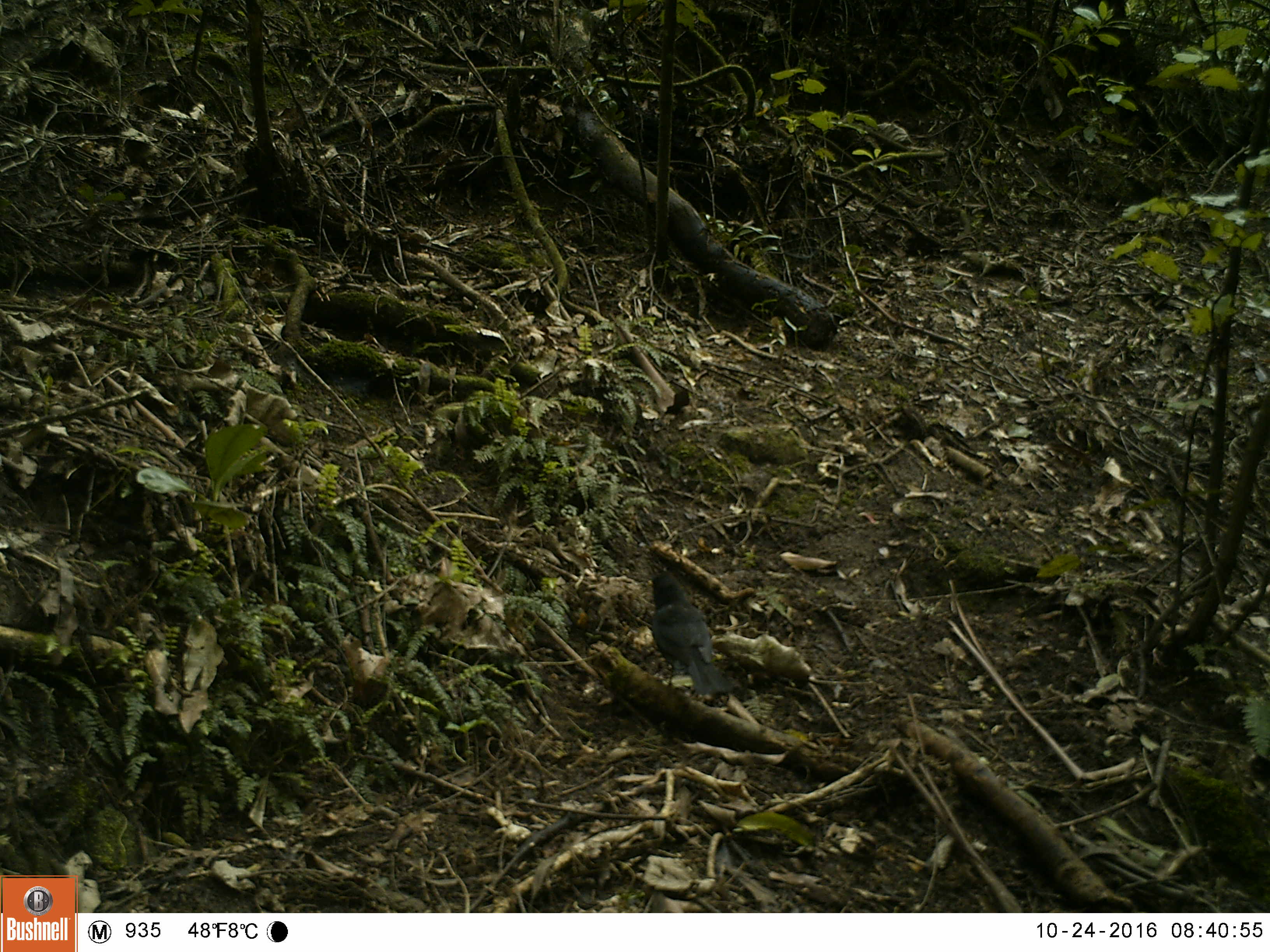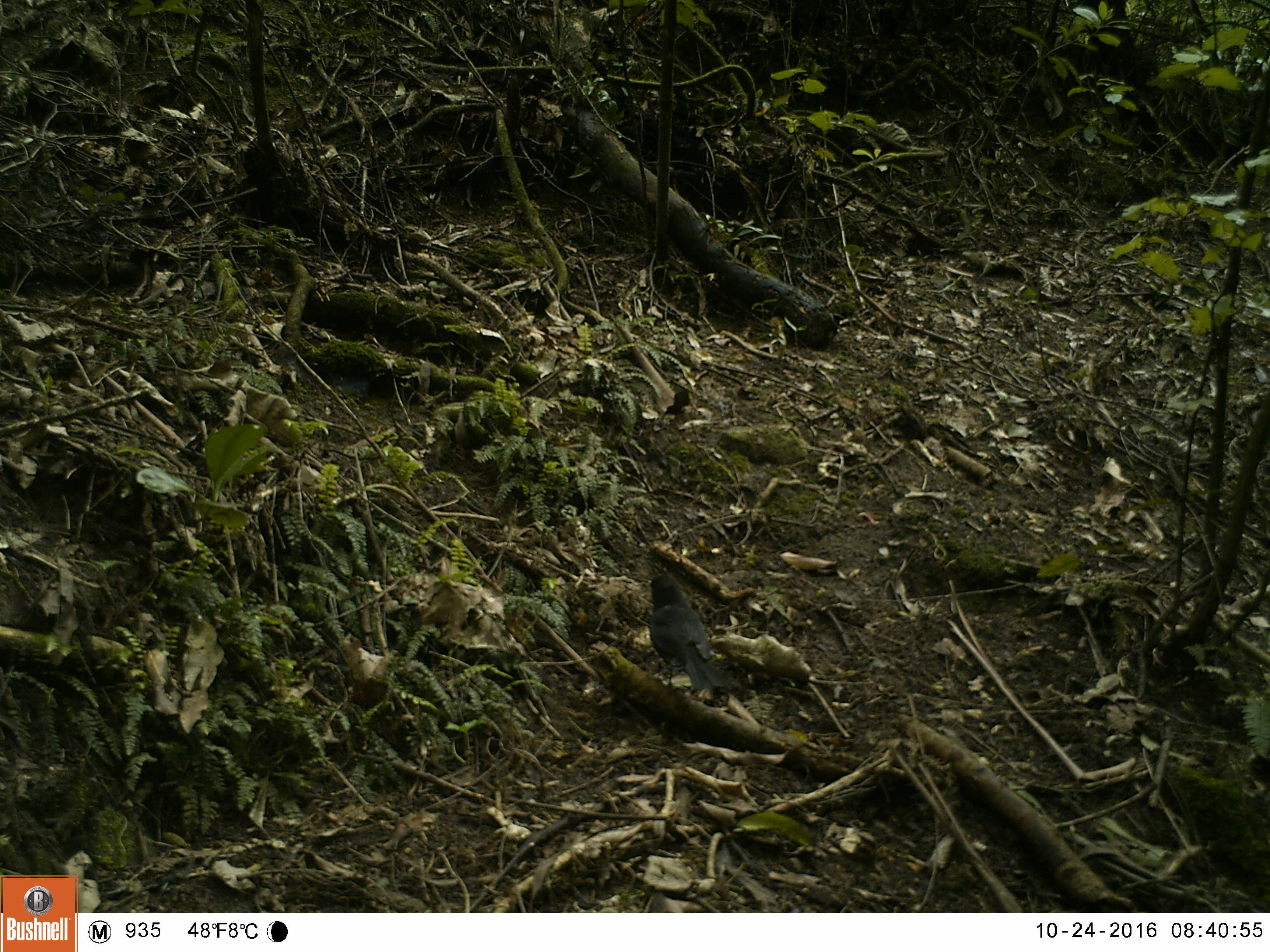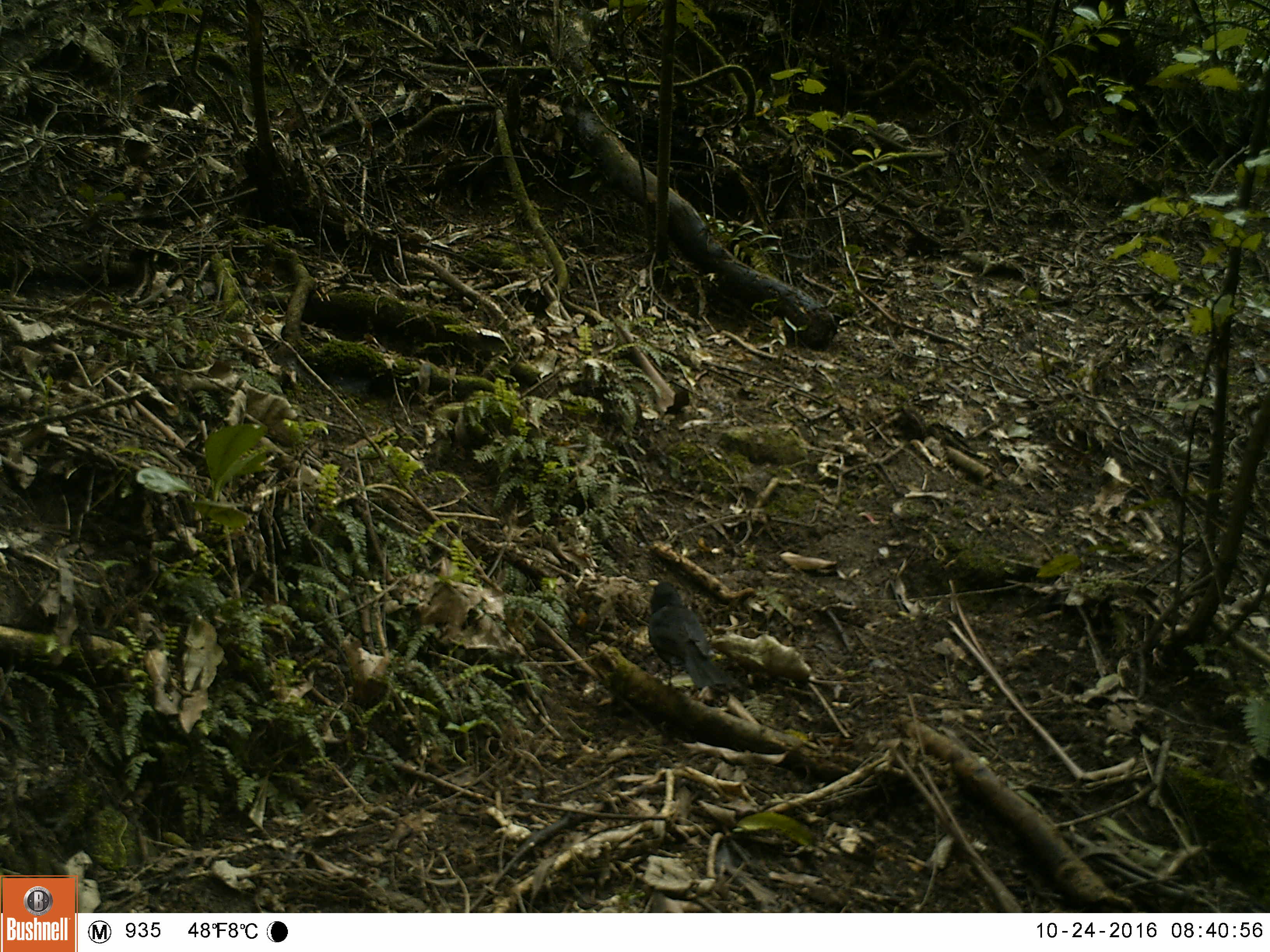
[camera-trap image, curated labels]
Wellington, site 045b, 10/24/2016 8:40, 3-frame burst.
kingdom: Animalia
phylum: Chordata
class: Aves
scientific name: Aves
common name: bird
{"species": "bird (Aves)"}